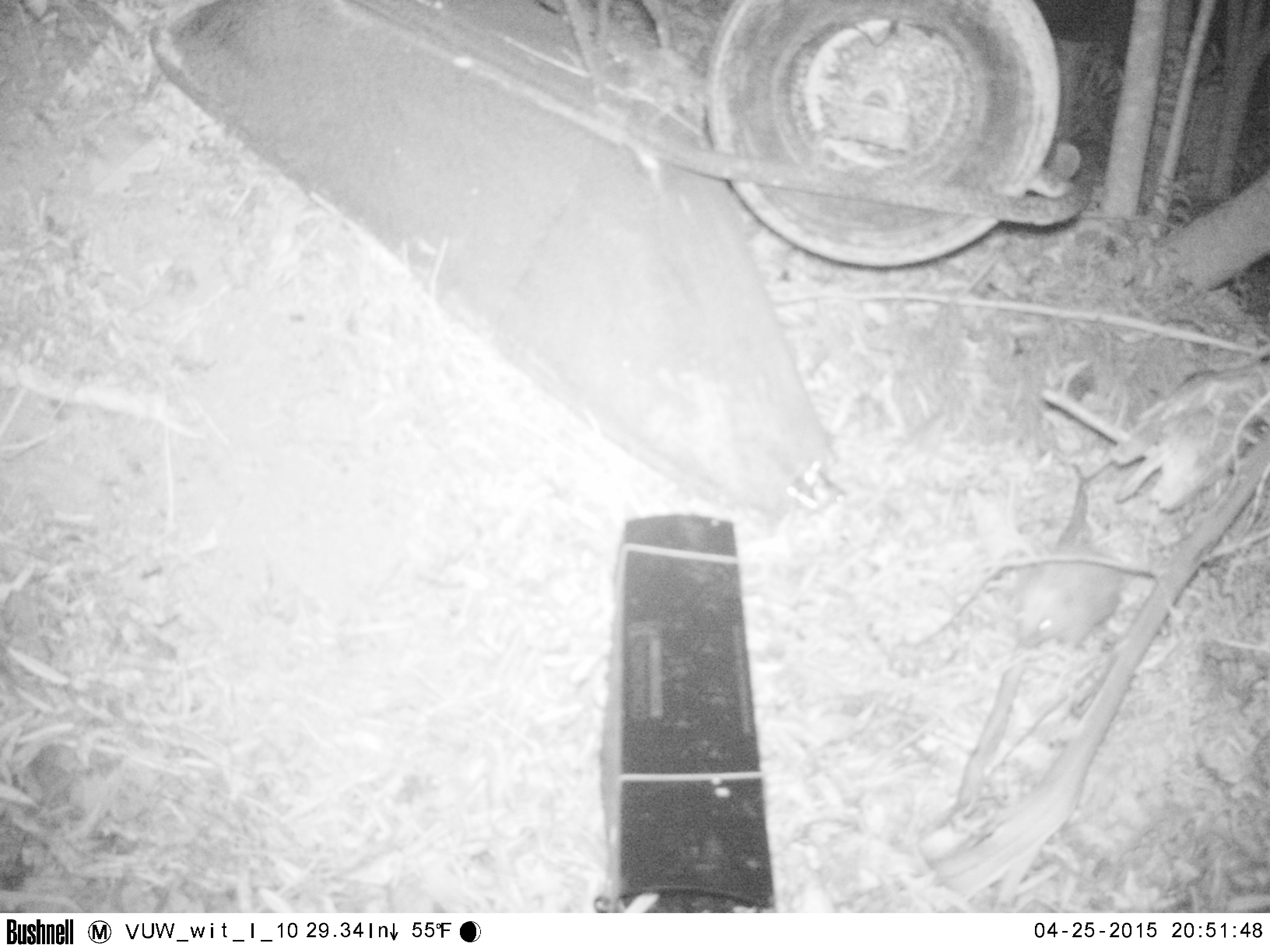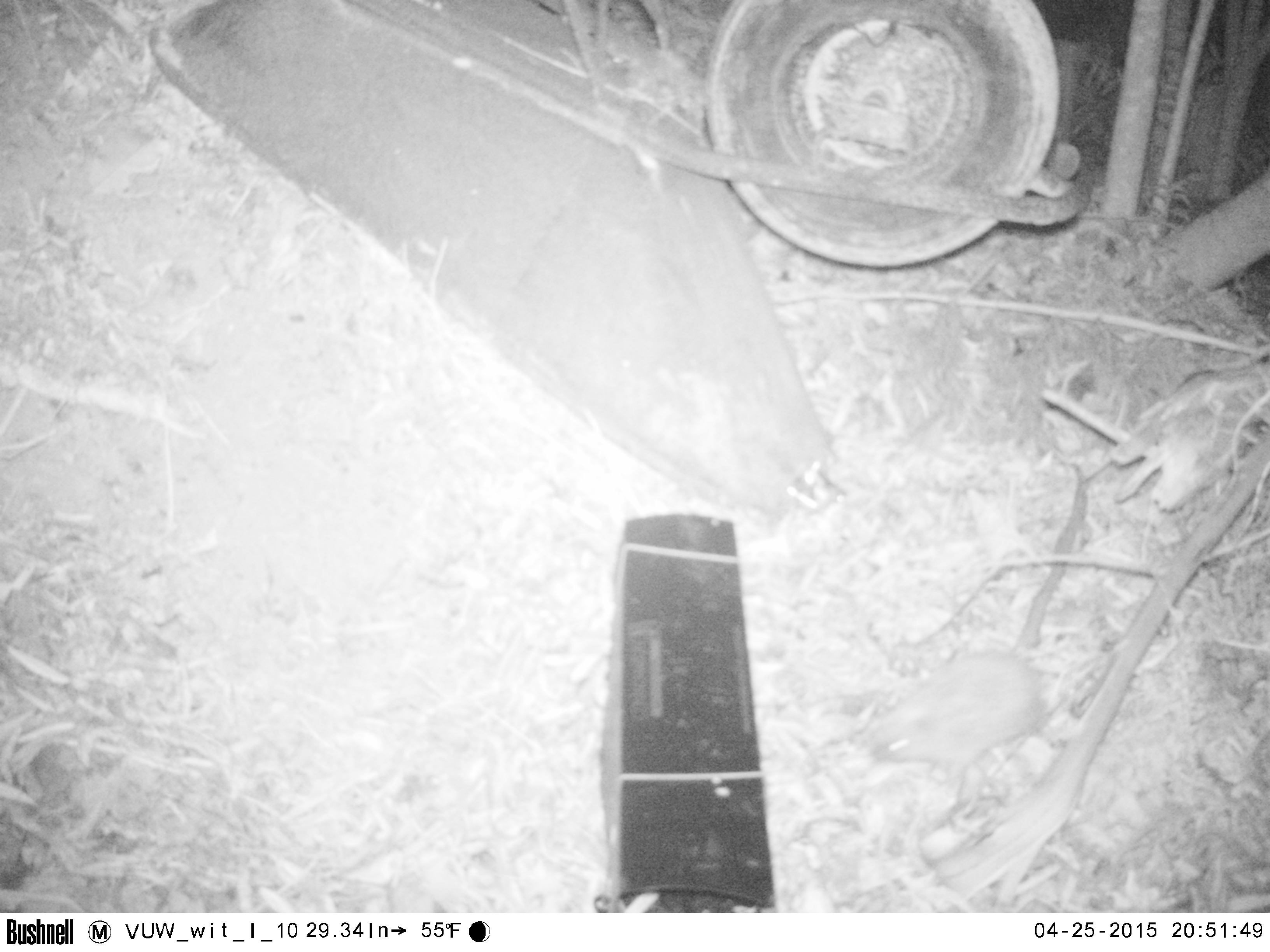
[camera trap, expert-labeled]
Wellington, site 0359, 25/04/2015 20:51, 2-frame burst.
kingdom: Animalia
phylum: Chordata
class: Mammalia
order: Eulipotyphla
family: Erinaceidae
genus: Erinaceus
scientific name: Erinaceus europaeus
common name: hedgehog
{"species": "hedgehog (Erinaceus europaeus)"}